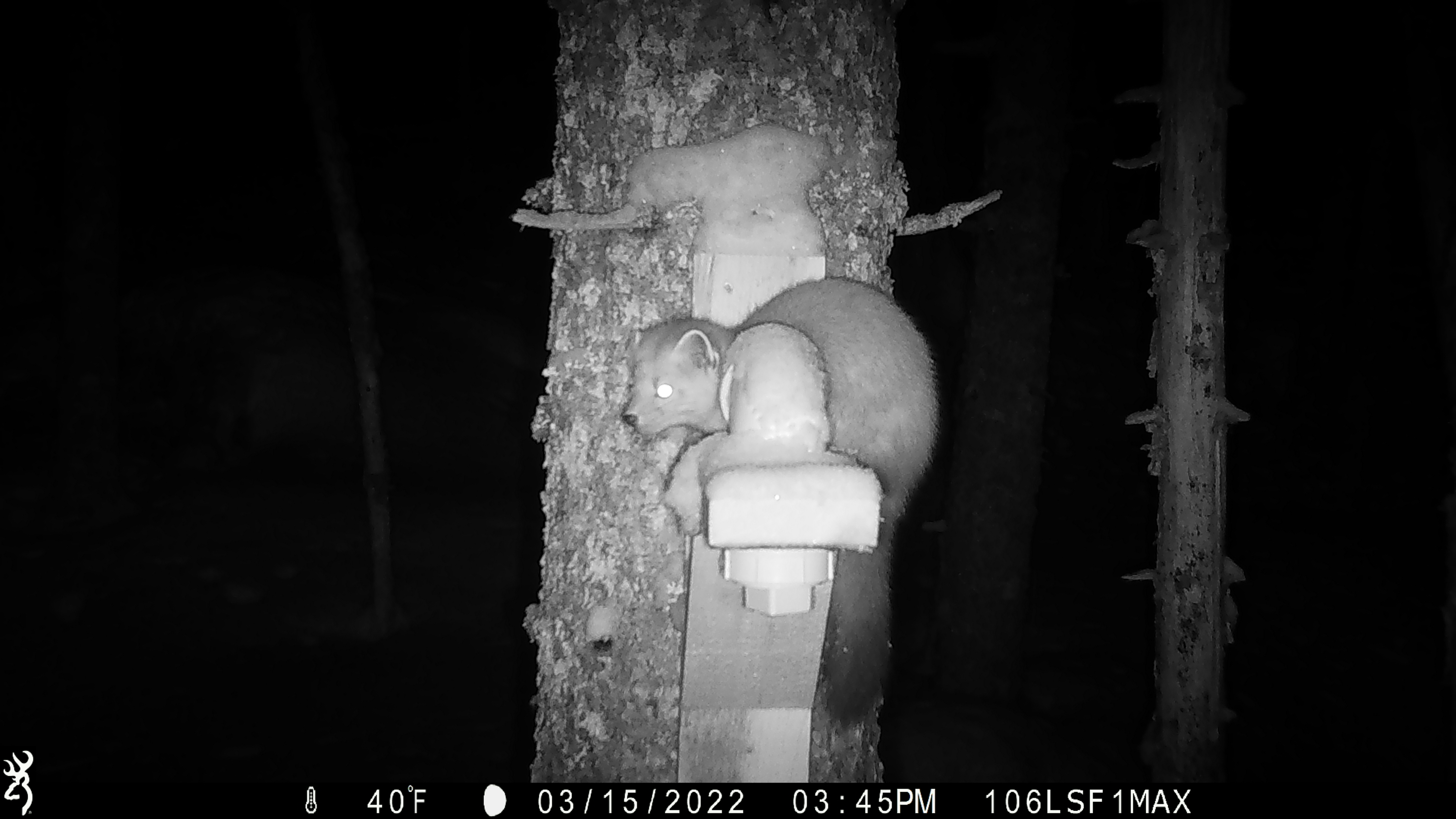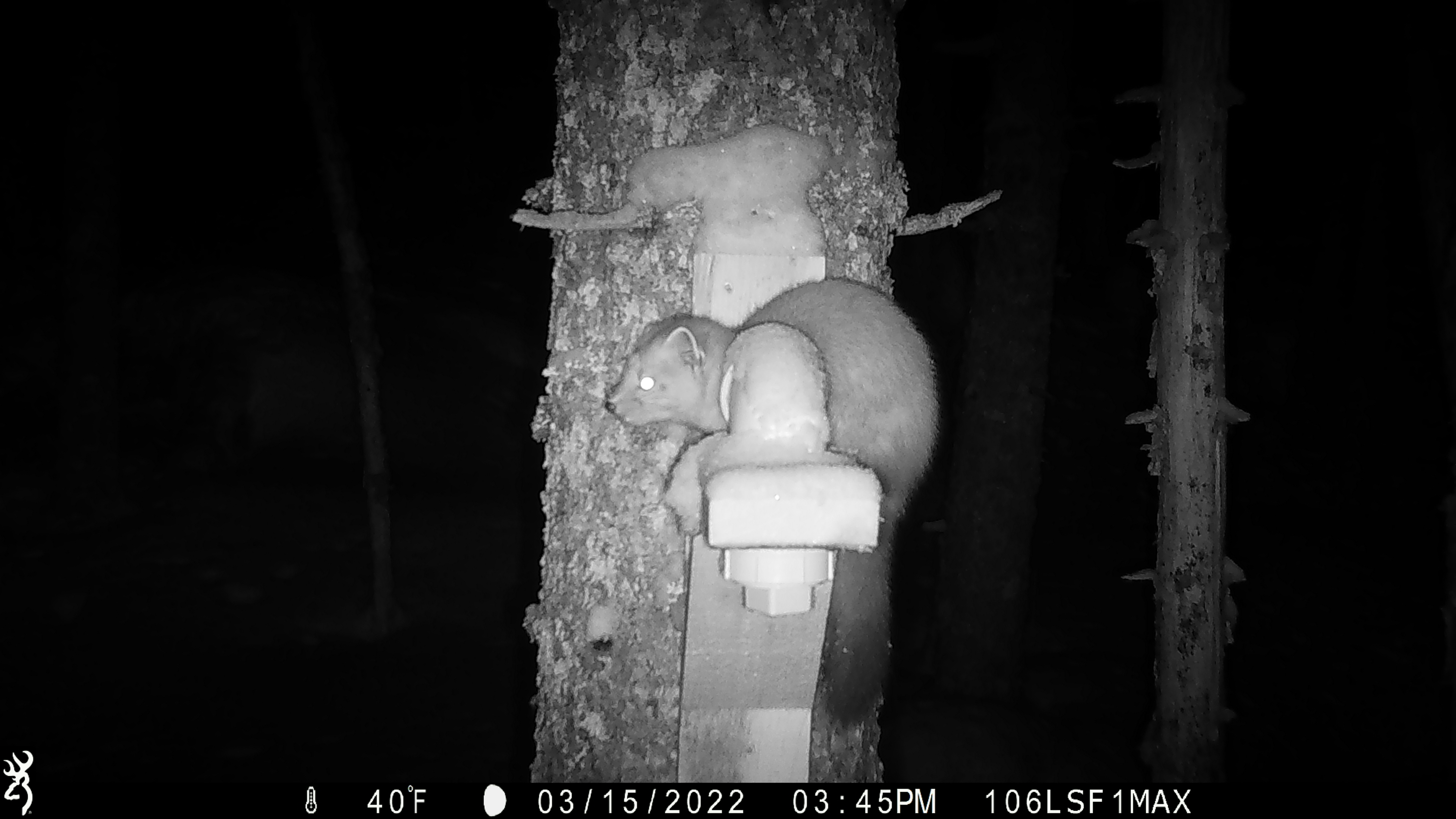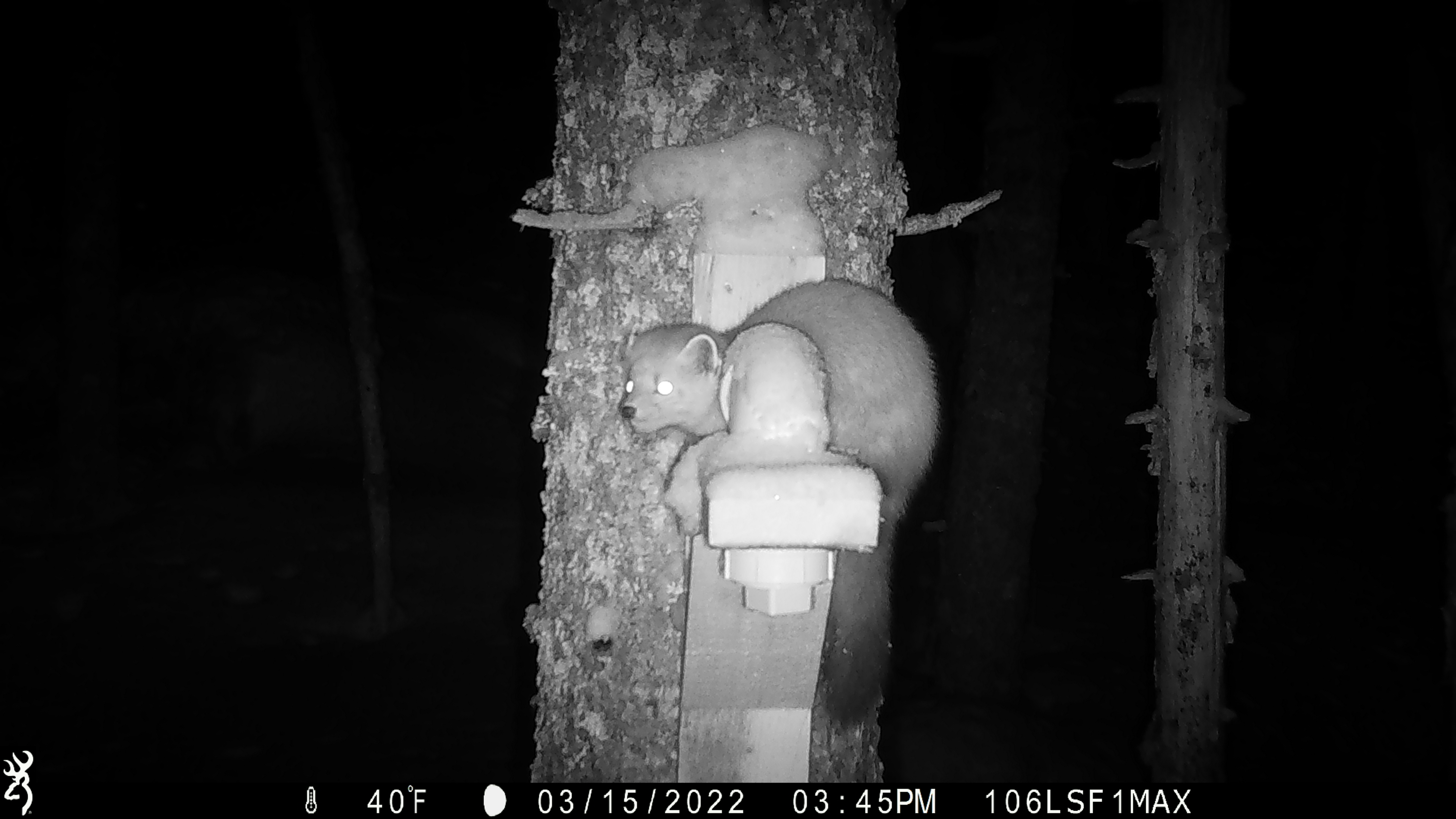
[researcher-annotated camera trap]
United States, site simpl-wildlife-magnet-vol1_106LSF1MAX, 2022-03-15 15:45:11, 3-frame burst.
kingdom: Animalia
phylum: Chordata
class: Mammalia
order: Carnivora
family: Mustelidae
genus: Martes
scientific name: Martes americana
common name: american marten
American marten (Martes americana).